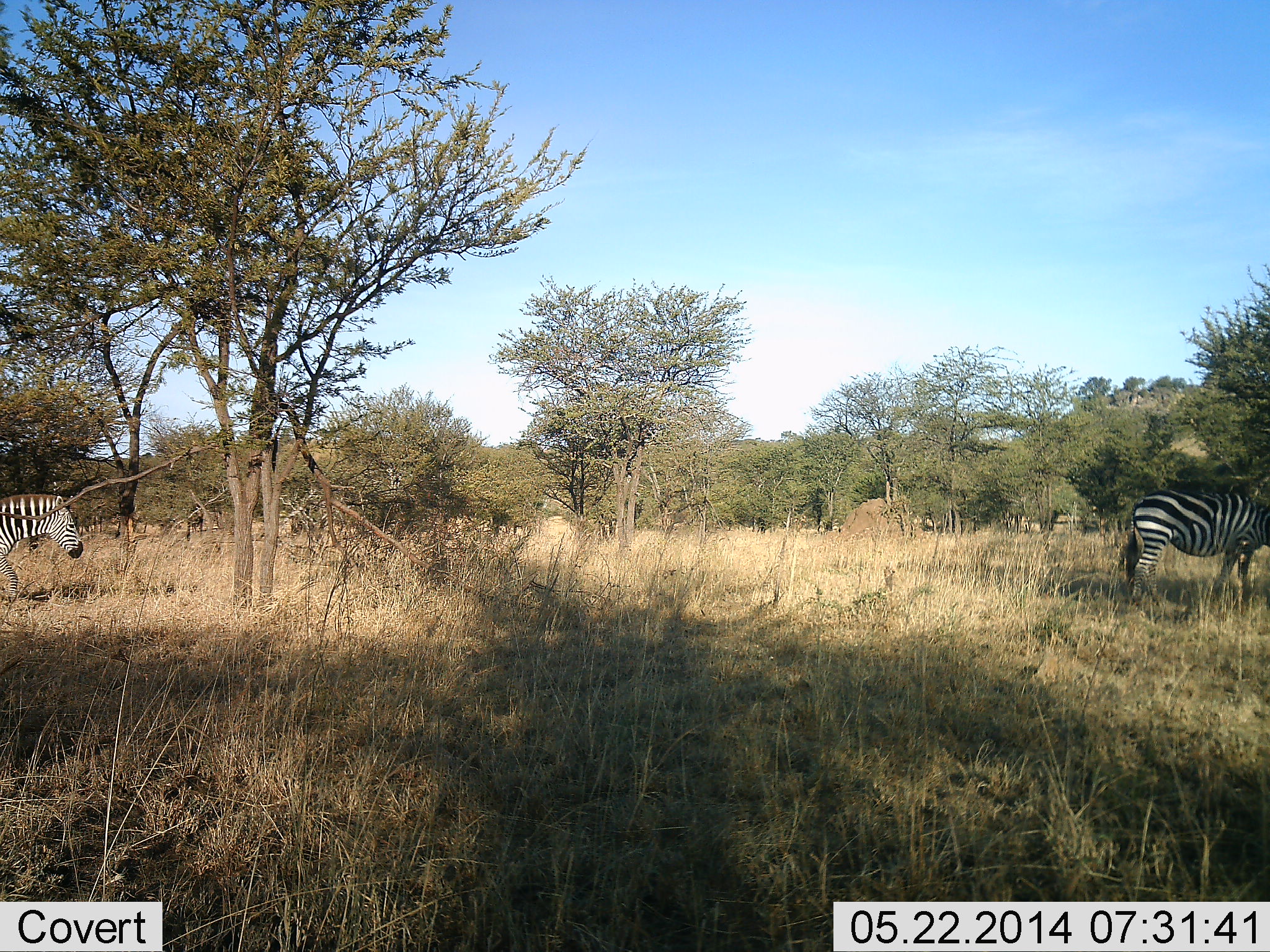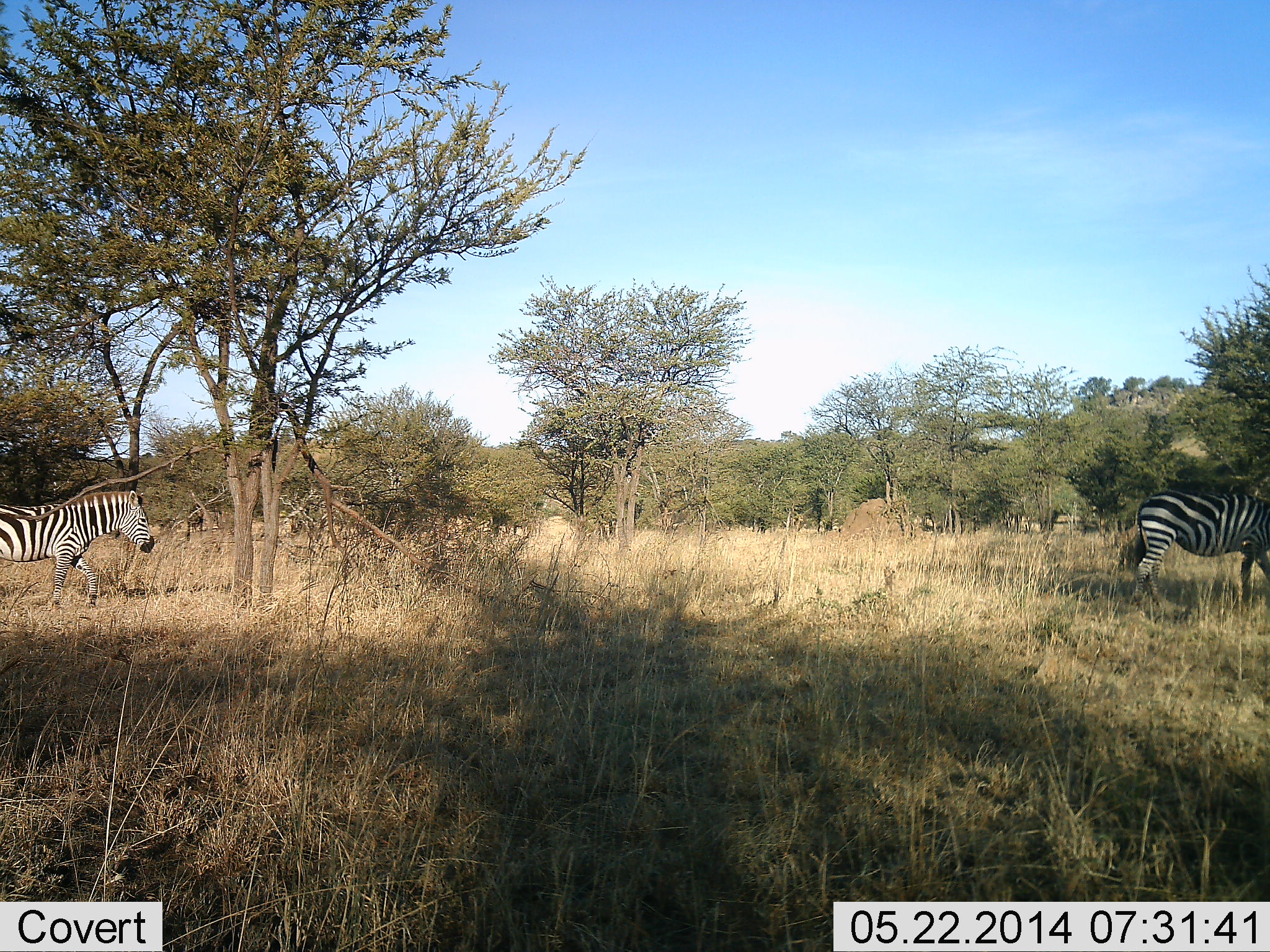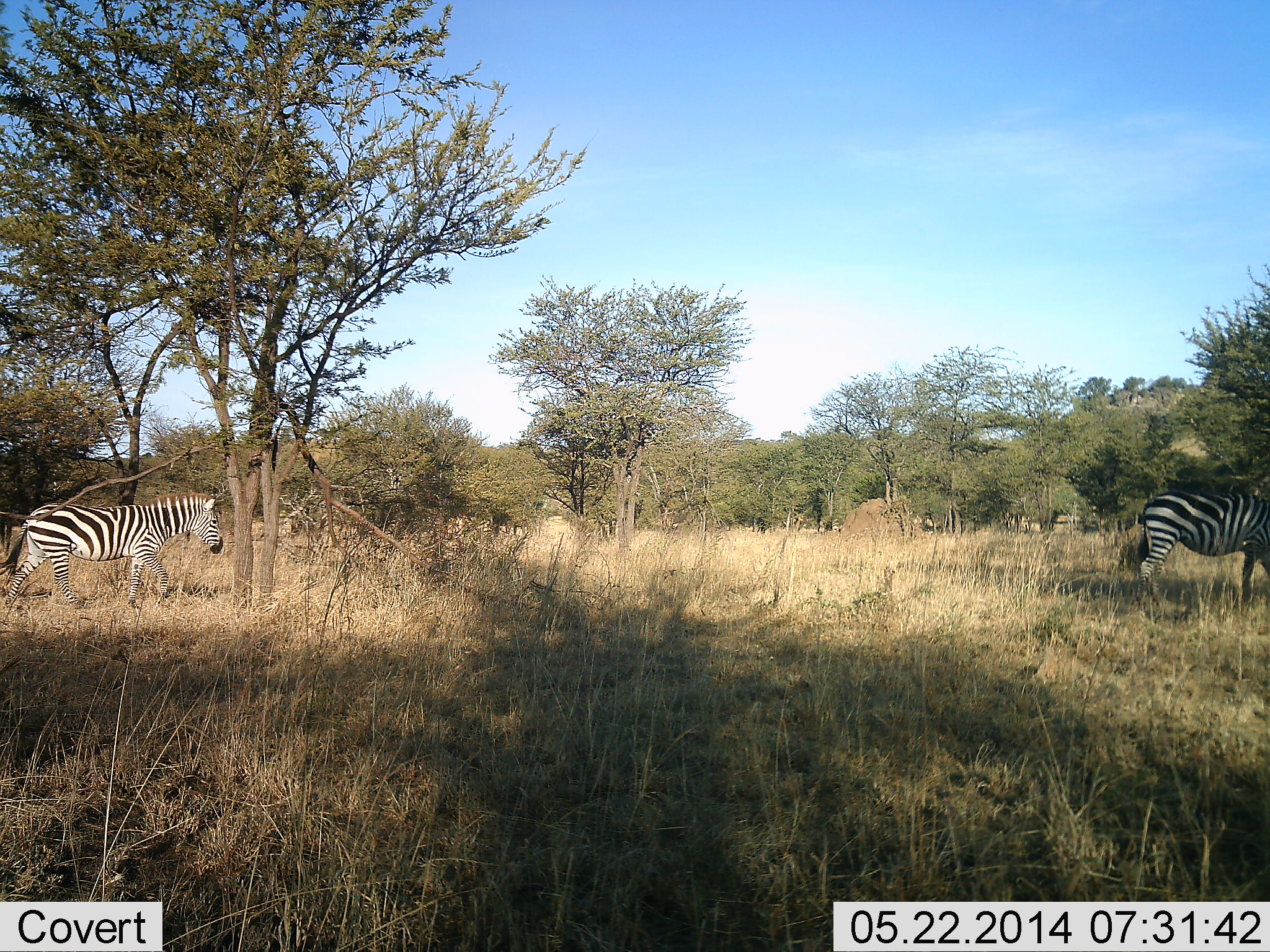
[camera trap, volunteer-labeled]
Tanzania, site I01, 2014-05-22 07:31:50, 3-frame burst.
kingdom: Animalia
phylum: Chordata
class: Mammalia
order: Perissodactyla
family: Equidae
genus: Equus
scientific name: Equus quagga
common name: plains zebra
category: zebra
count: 2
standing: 10%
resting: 0%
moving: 90%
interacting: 0%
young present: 0%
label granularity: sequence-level